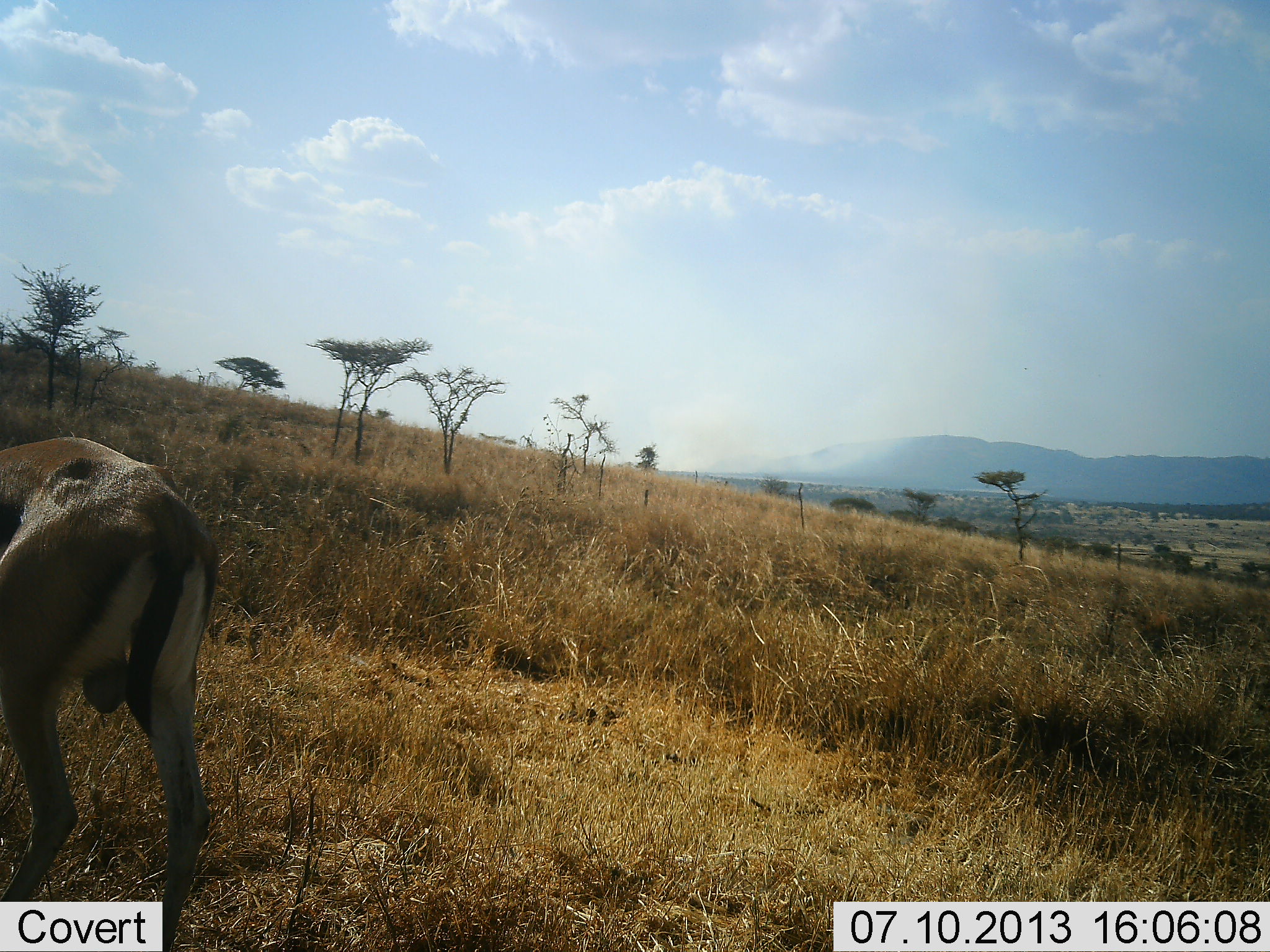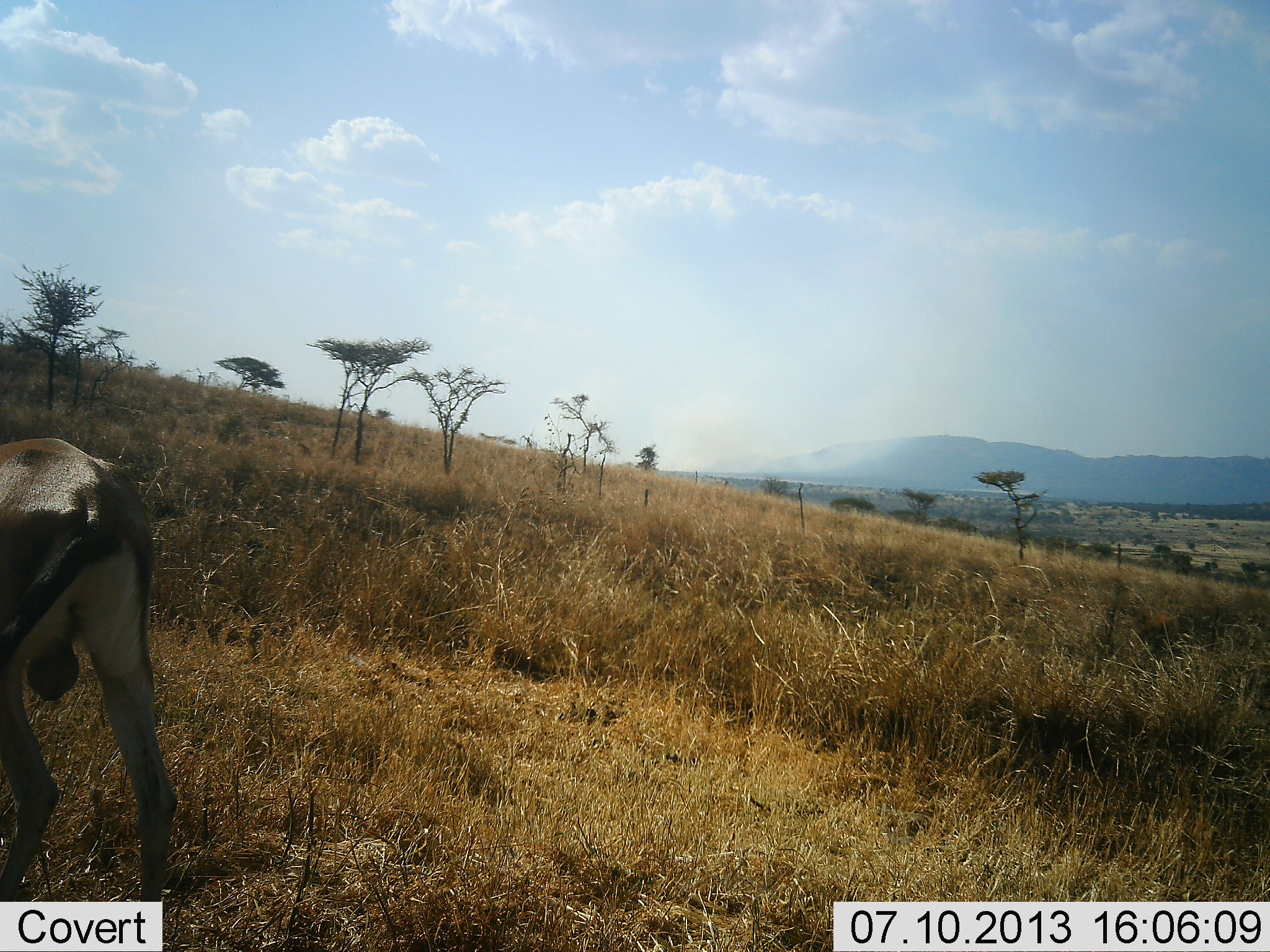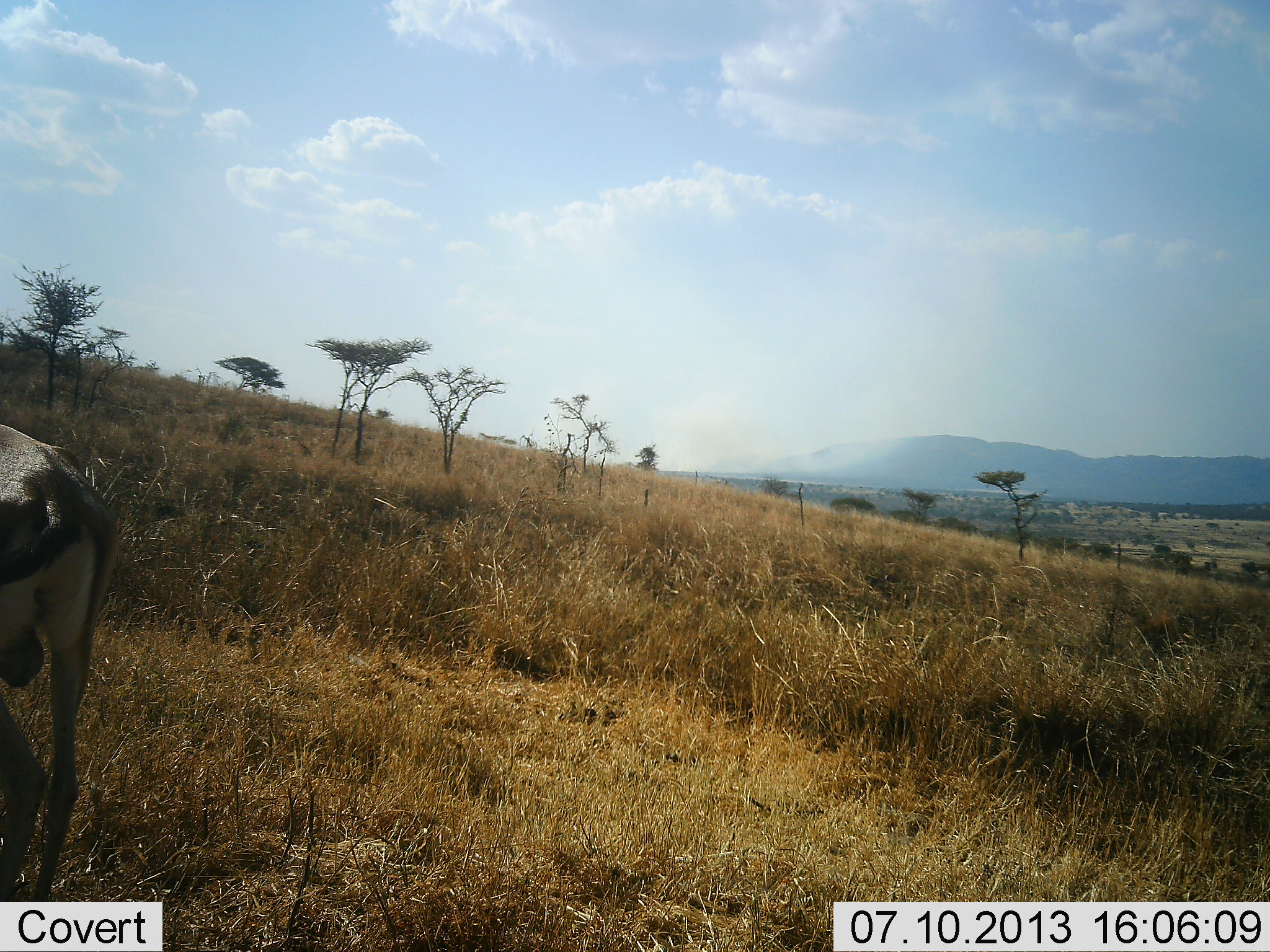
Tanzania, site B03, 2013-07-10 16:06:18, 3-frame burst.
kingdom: Animalia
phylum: Chordata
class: Mammalia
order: Artiodactyla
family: Bovidae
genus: Eudorcas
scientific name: Eudorcas thomsonii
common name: thomson's gazelle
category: gazellethomsons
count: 1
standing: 23%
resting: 0%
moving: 77%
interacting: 0%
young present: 8%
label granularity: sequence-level